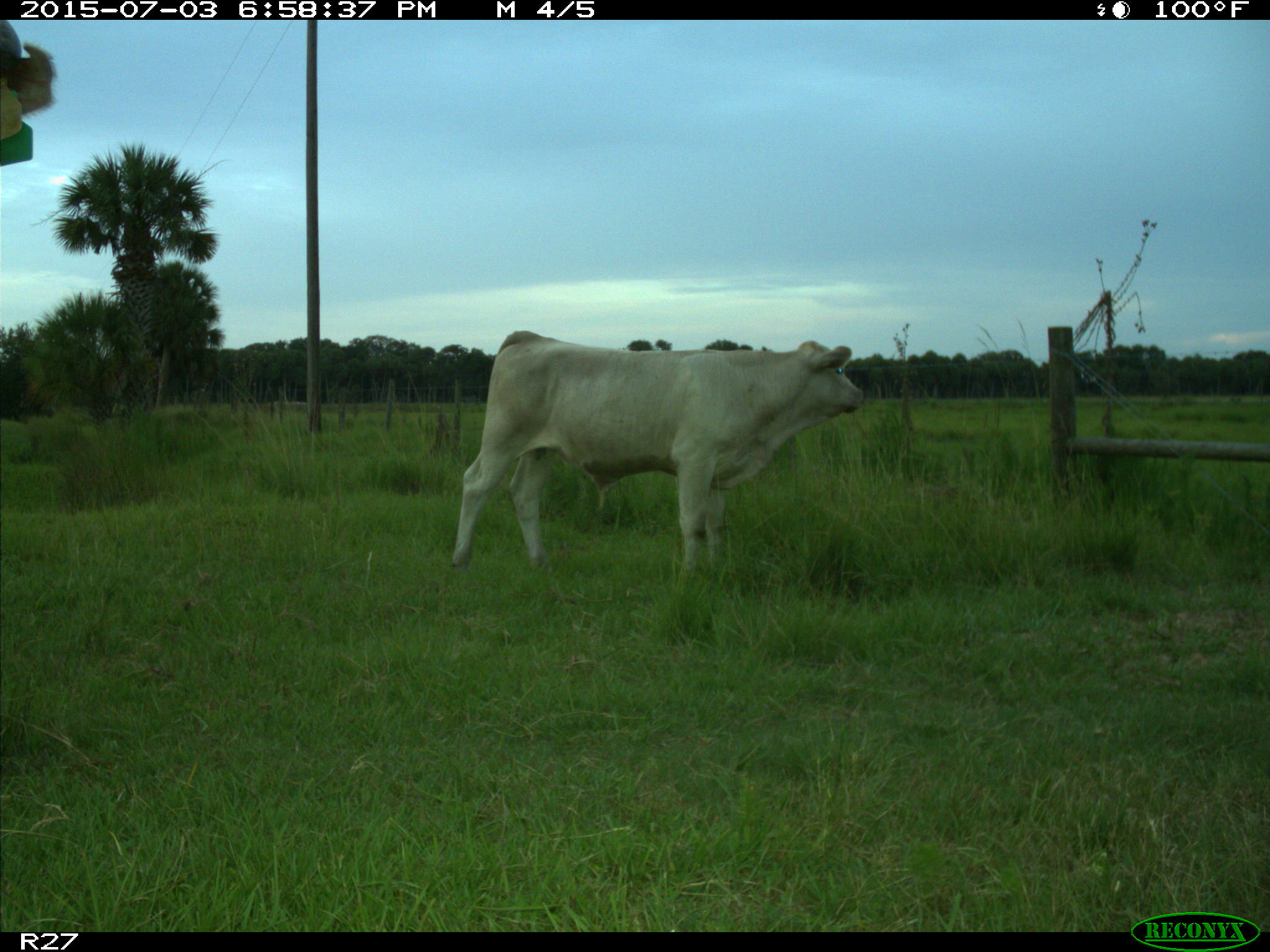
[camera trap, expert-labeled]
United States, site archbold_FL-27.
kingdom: Animalia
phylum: Chordata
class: Mammalia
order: Artiodactyla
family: Bovidae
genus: Bos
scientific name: Bos taurus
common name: domestic cow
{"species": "Bos taurus (domestic cow)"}